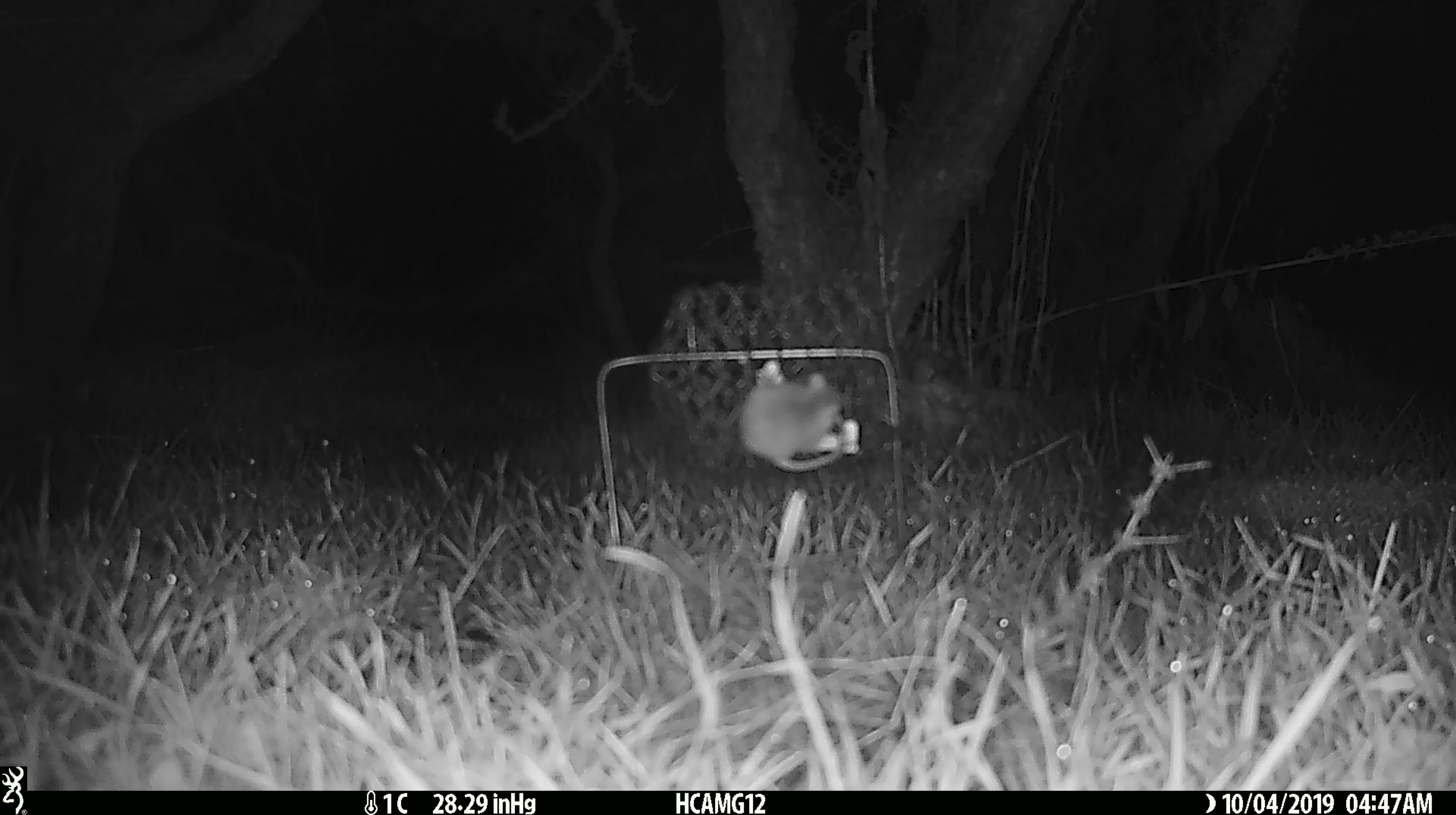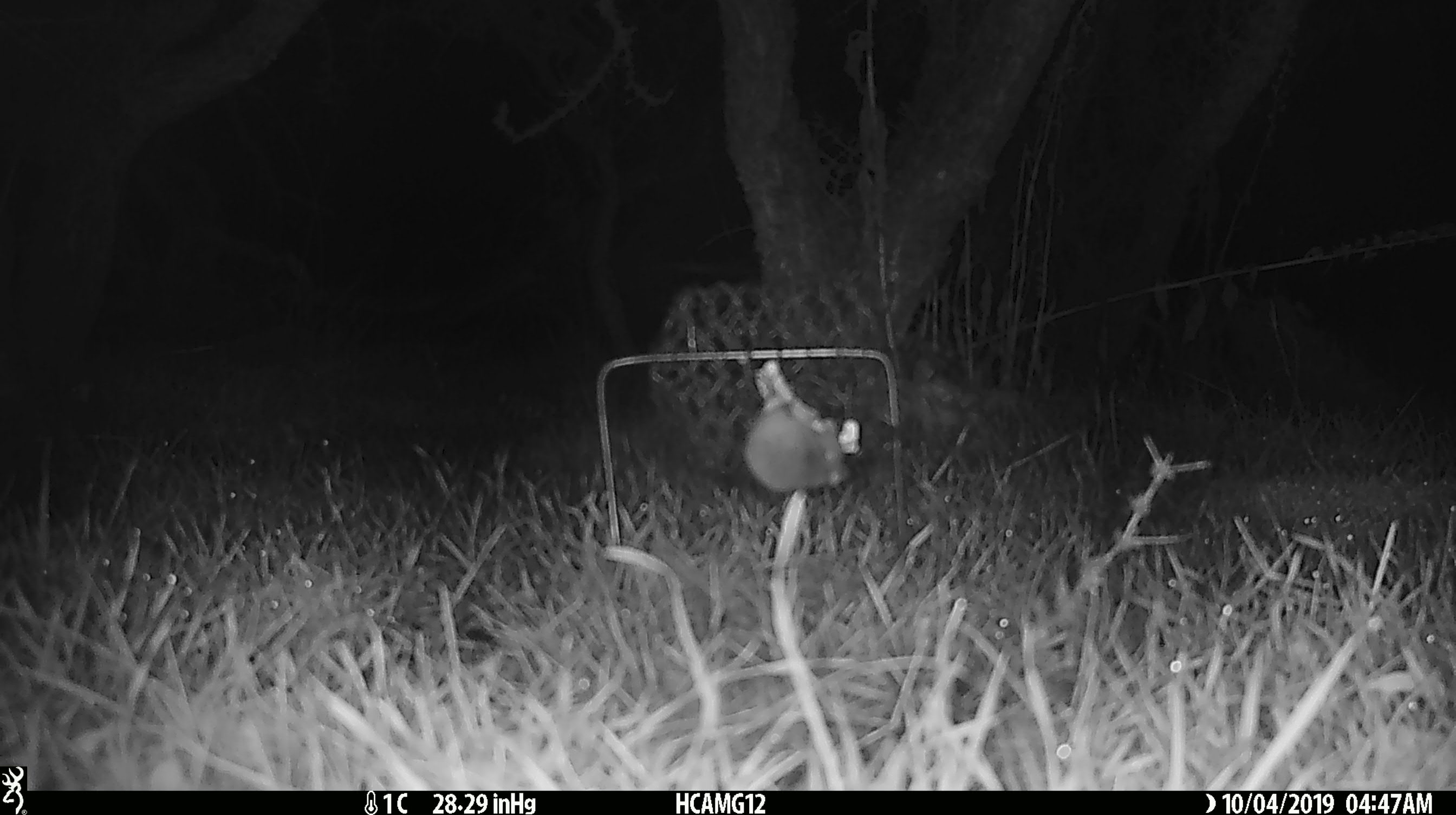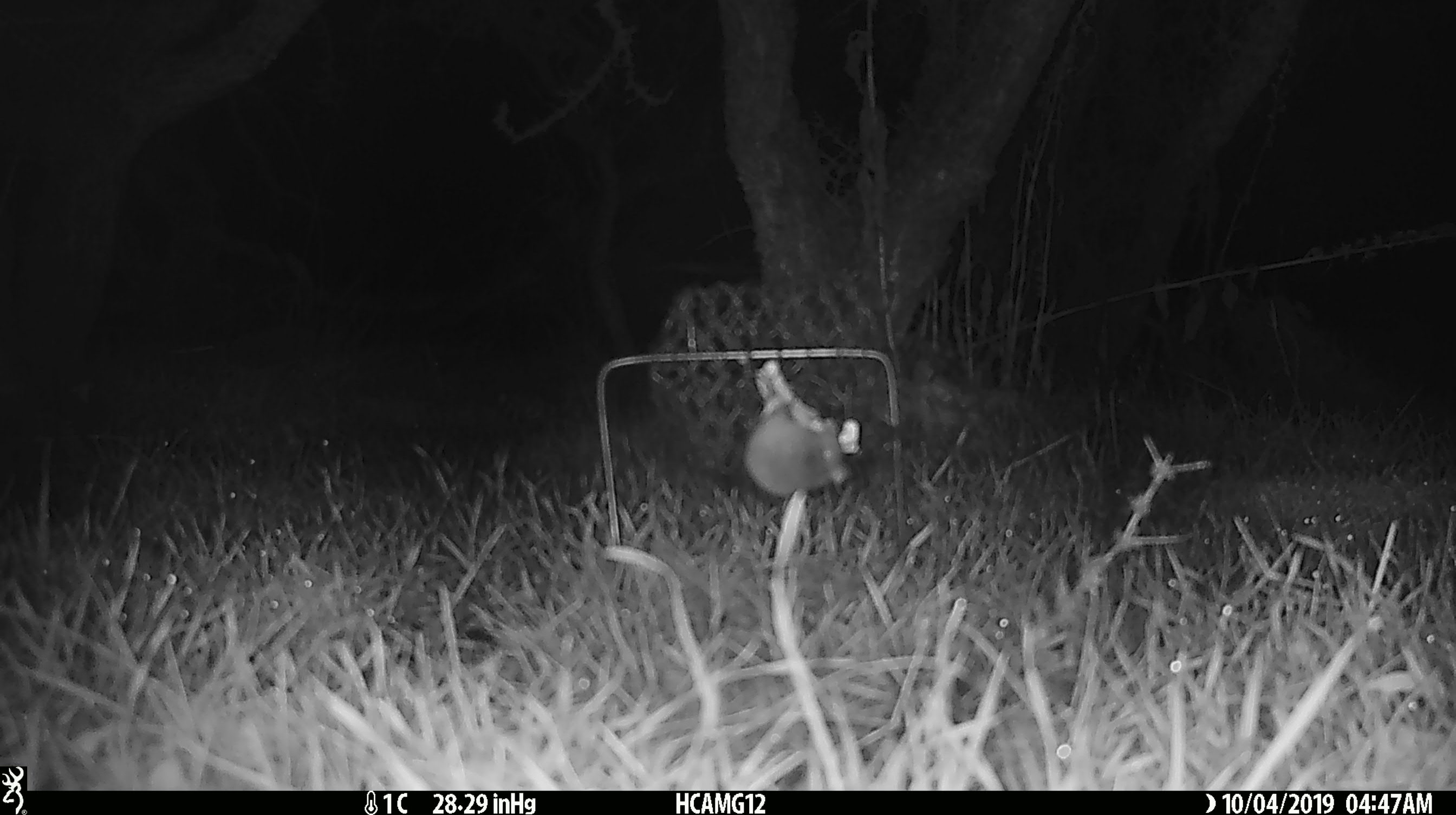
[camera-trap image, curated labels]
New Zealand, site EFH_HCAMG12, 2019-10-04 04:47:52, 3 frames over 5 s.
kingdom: Animalia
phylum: Chordata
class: Mammalia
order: Rodentia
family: Muridae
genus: Mus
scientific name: Mus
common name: mouse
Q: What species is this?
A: Mouse (Mus).